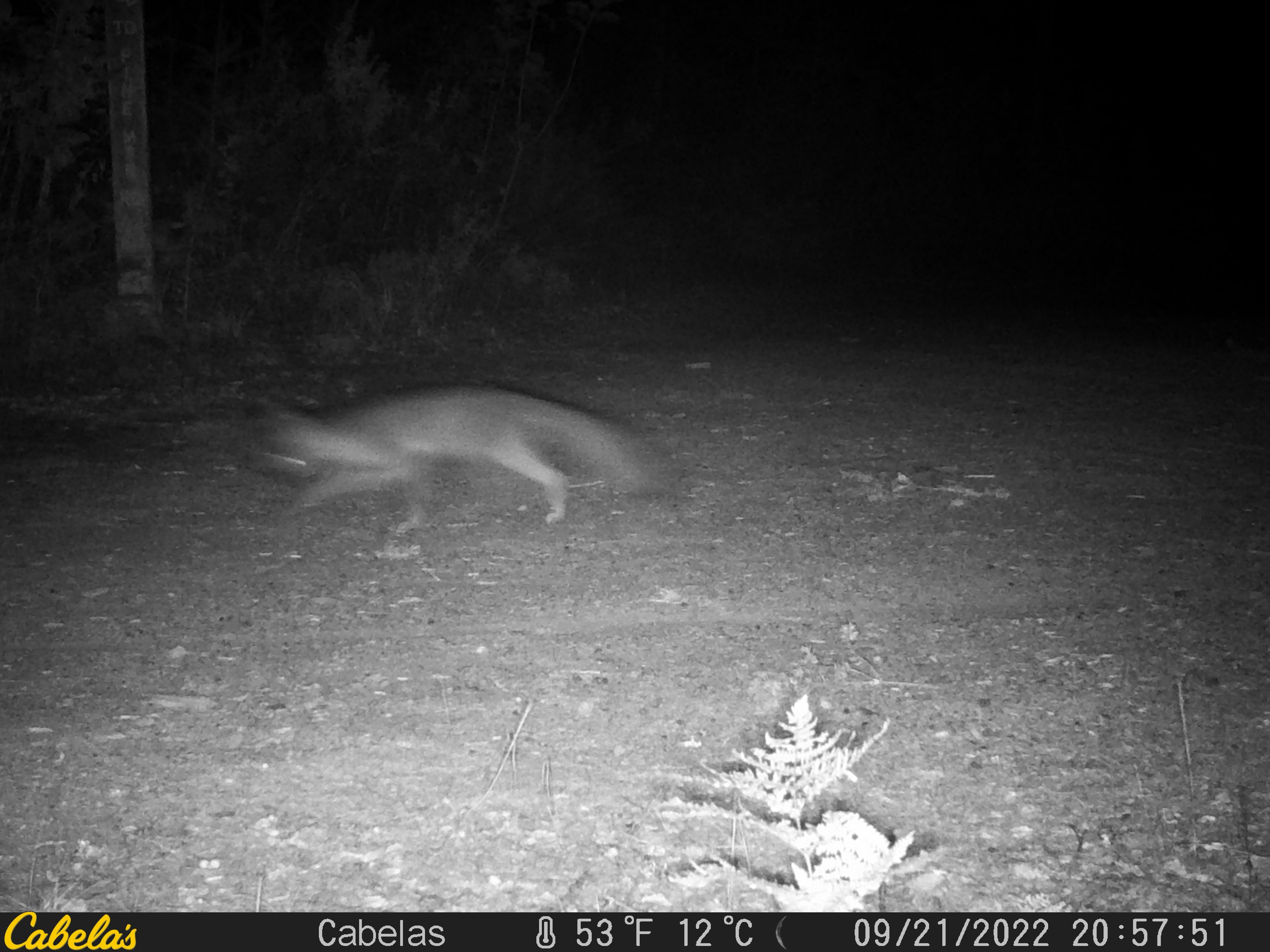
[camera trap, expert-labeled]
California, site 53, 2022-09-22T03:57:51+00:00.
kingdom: Animalia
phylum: Chordata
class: Mammalia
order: Carnivora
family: Canidae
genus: Urocyon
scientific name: Urocyon cinereoargenteus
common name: gray fox